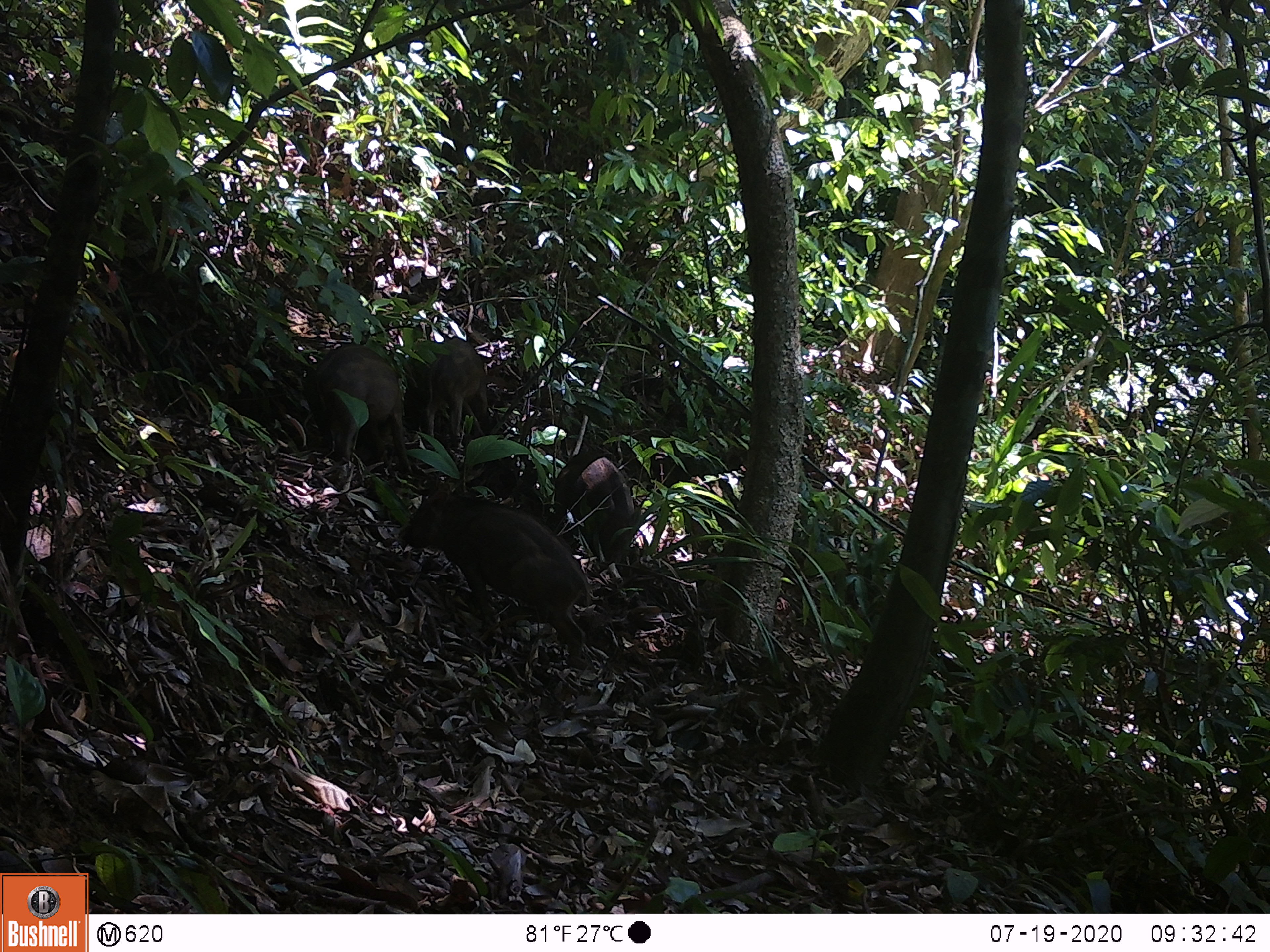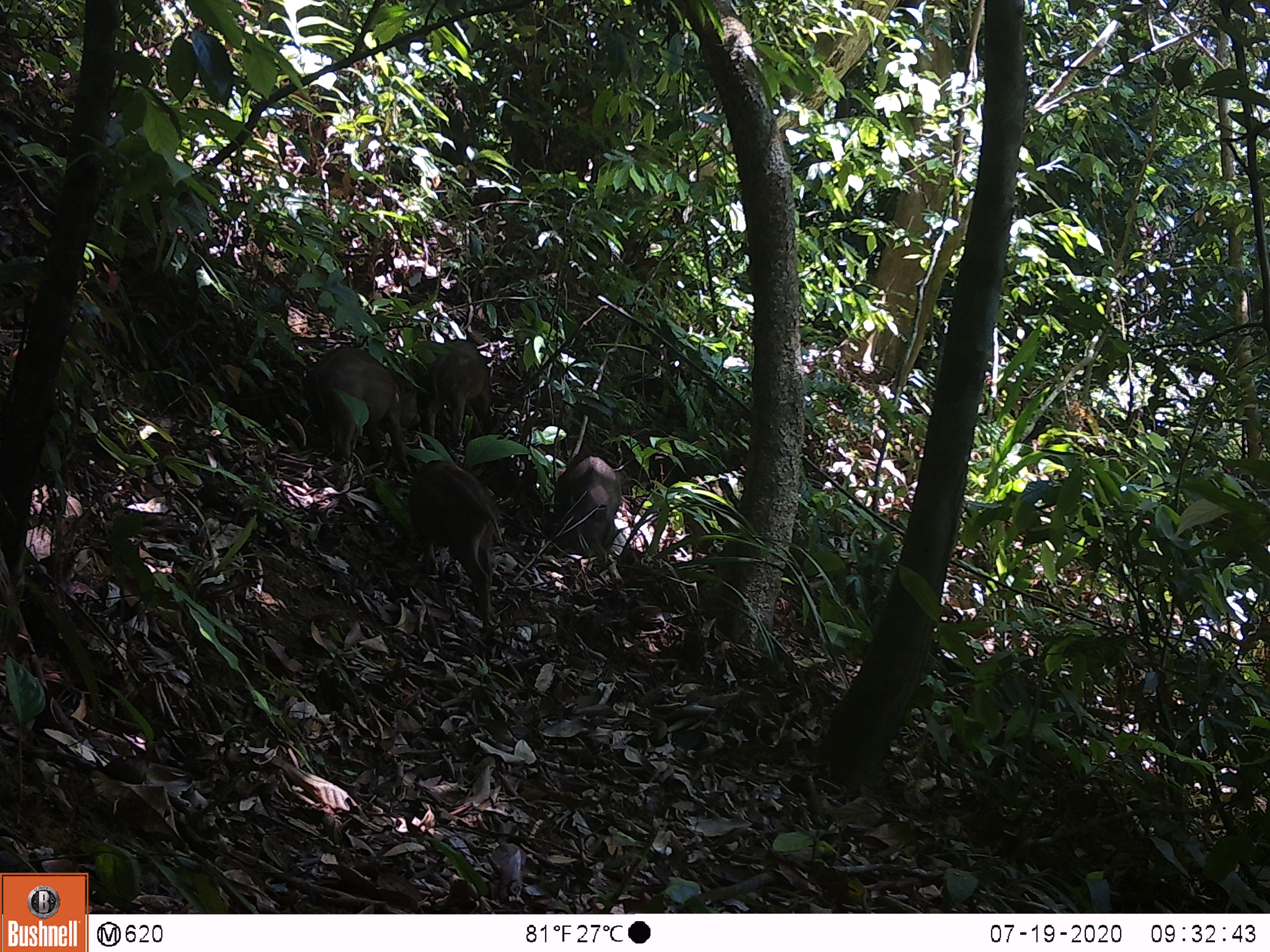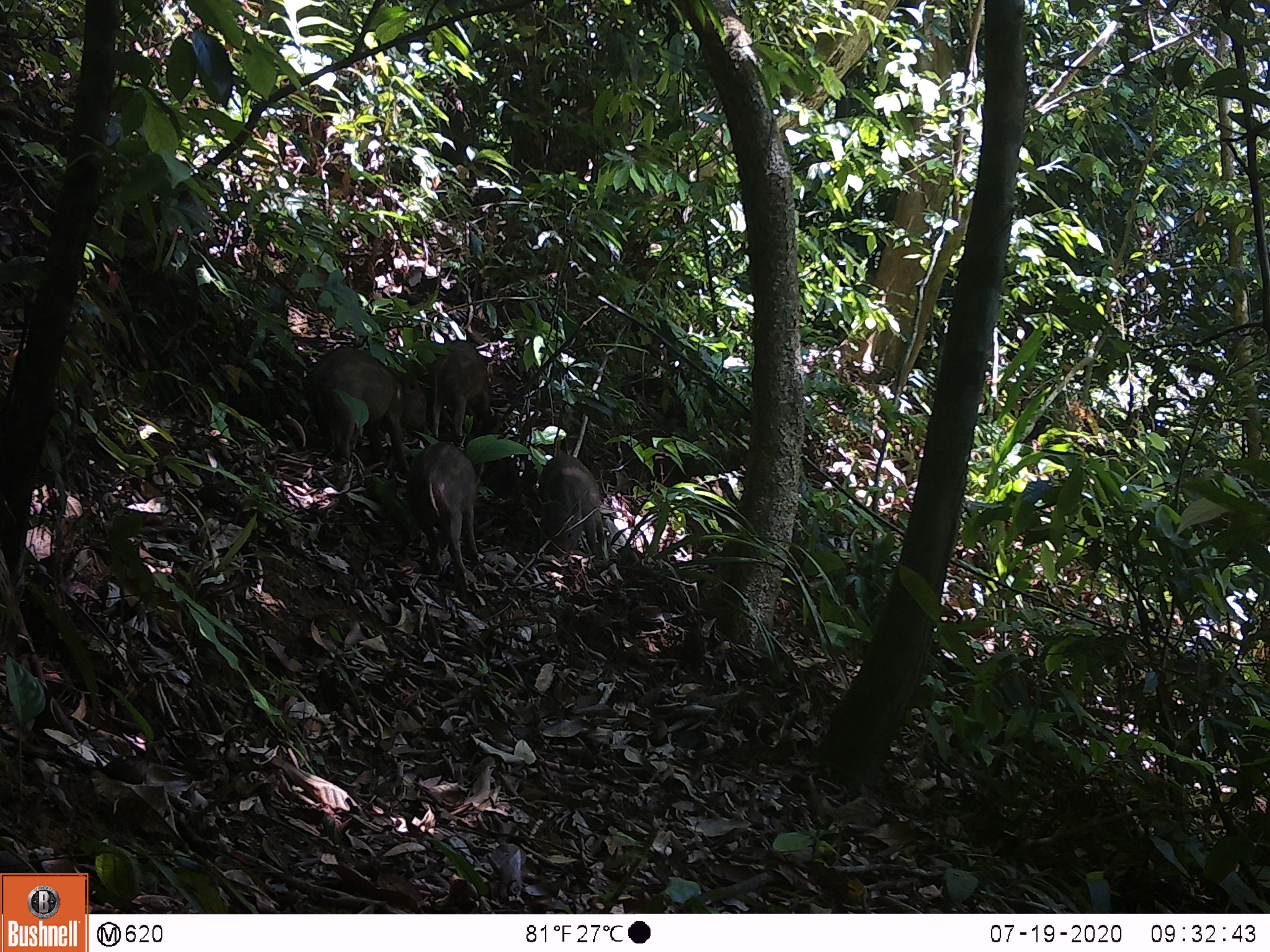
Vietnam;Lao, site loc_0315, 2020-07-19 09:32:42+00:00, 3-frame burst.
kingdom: Animalia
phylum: Chordata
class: Mammalia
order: Artiodactyla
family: Suidae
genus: Sus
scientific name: Sus scrofa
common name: eurasian wild pig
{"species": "eurasian wild pig (Sus scrofa)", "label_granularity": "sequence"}